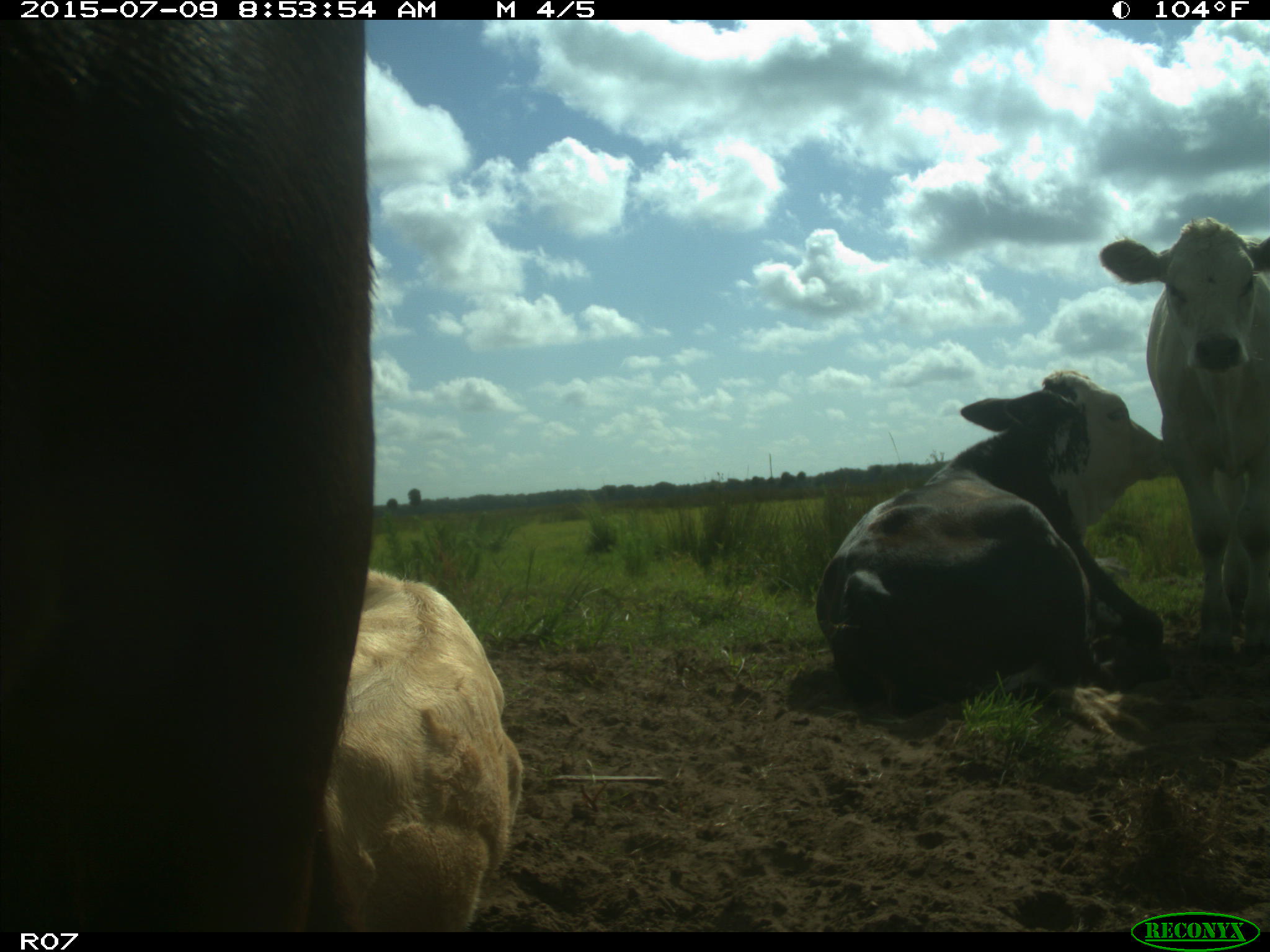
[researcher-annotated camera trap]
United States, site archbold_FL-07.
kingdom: Animalia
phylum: Chordata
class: Mammalia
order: Artiodactyla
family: Bovidae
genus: Bos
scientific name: Bos taurus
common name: domestic cow